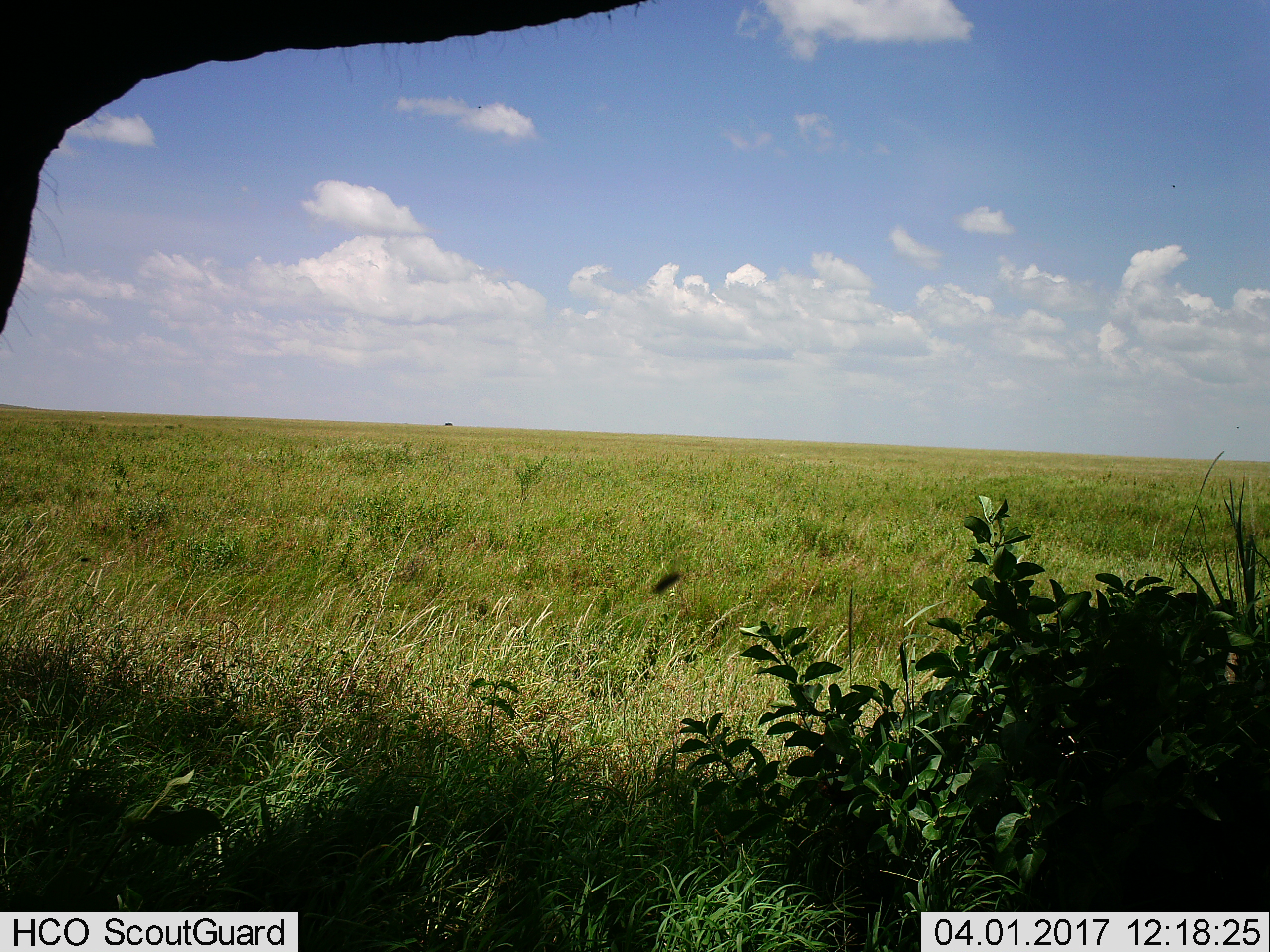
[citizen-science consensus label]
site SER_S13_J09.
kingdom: Animalia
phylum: Chordata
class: Mammalia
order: Proboscidea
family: Elephantidae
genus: Loxodonta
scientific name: Loxodonta africana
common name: african bush elephant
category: elephant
Elephant (african bush elephant) (Loxodonta africana), count 1. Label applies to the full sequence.